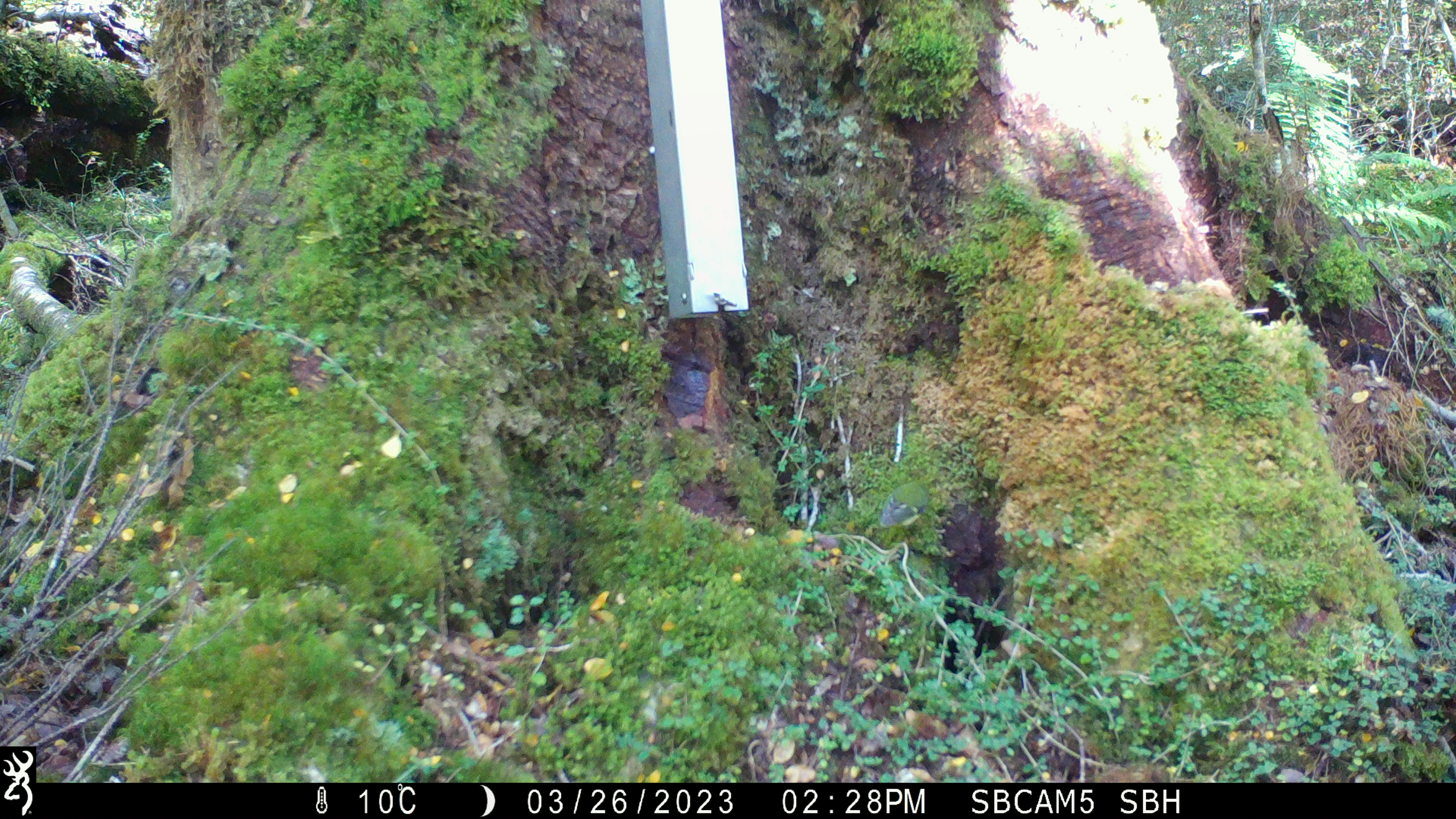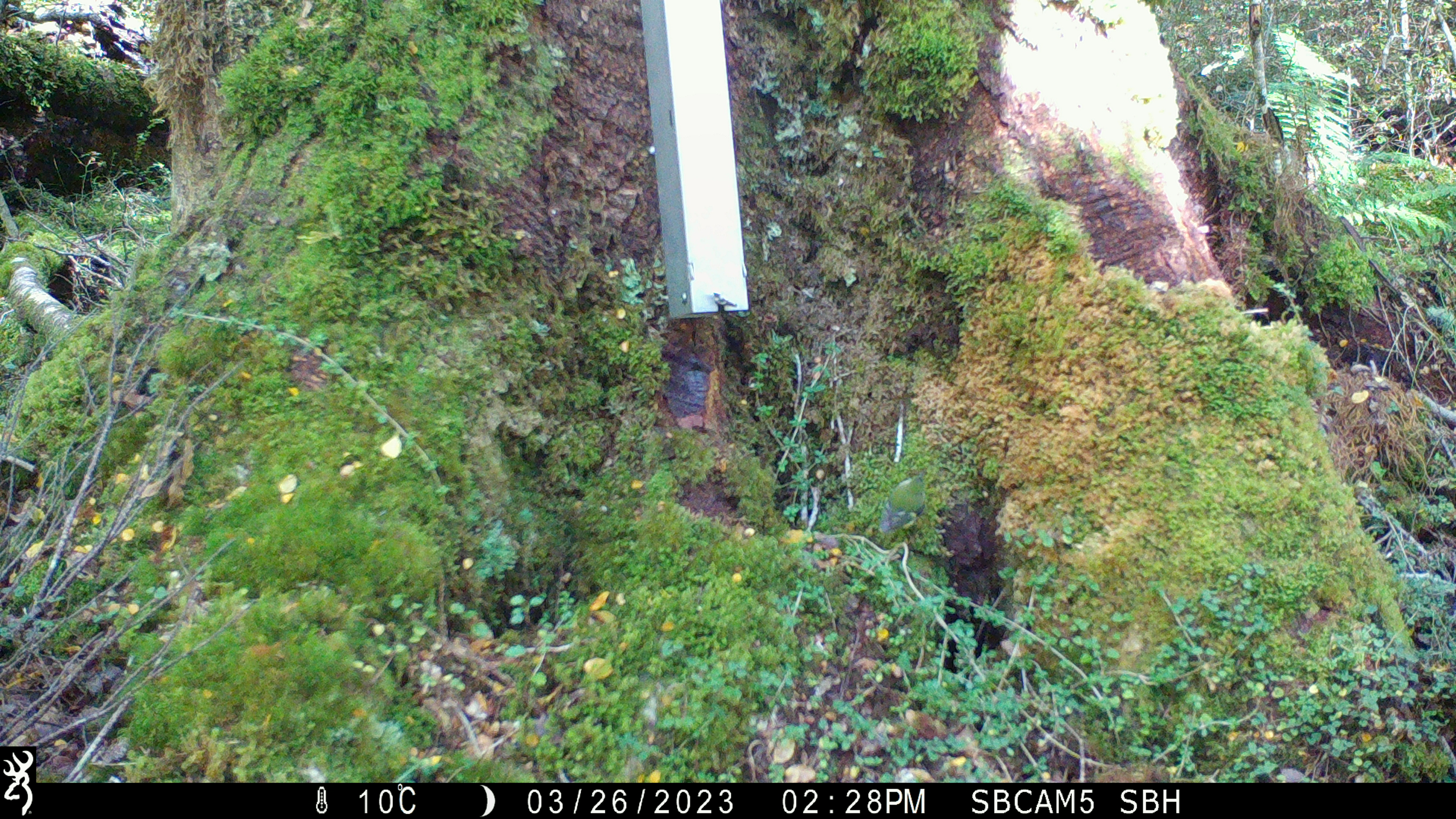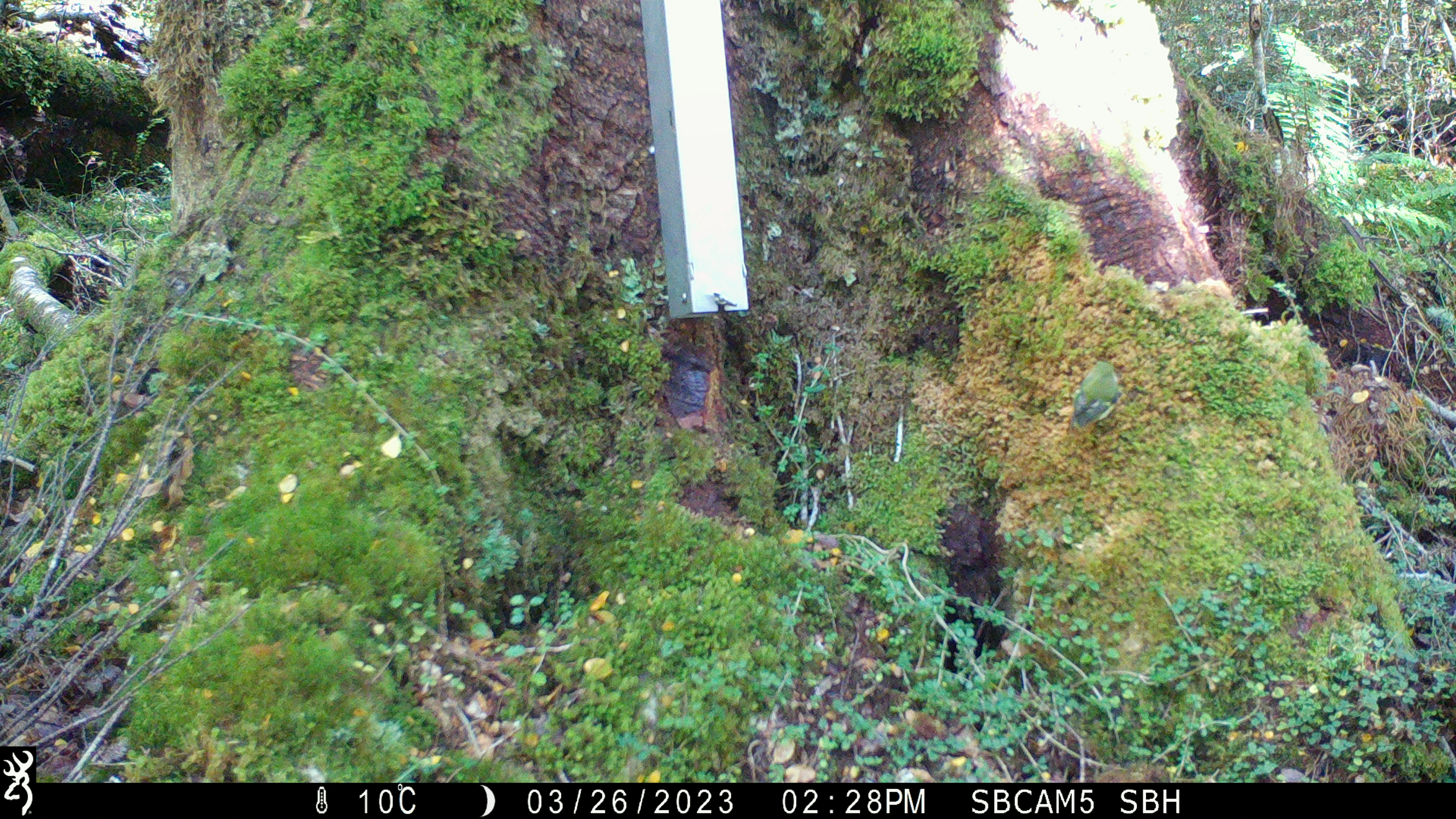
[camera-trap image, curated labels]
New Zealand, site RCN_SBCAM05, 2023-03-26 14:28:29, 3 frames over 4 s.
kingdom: Animalia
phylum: Chordata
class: Aves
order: Passeriformes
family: Acanthisittidae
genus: Acanthisitta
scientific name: Acanthisitta chloris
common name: rifleman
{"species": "rifleman (Acanthisitta chloris)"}